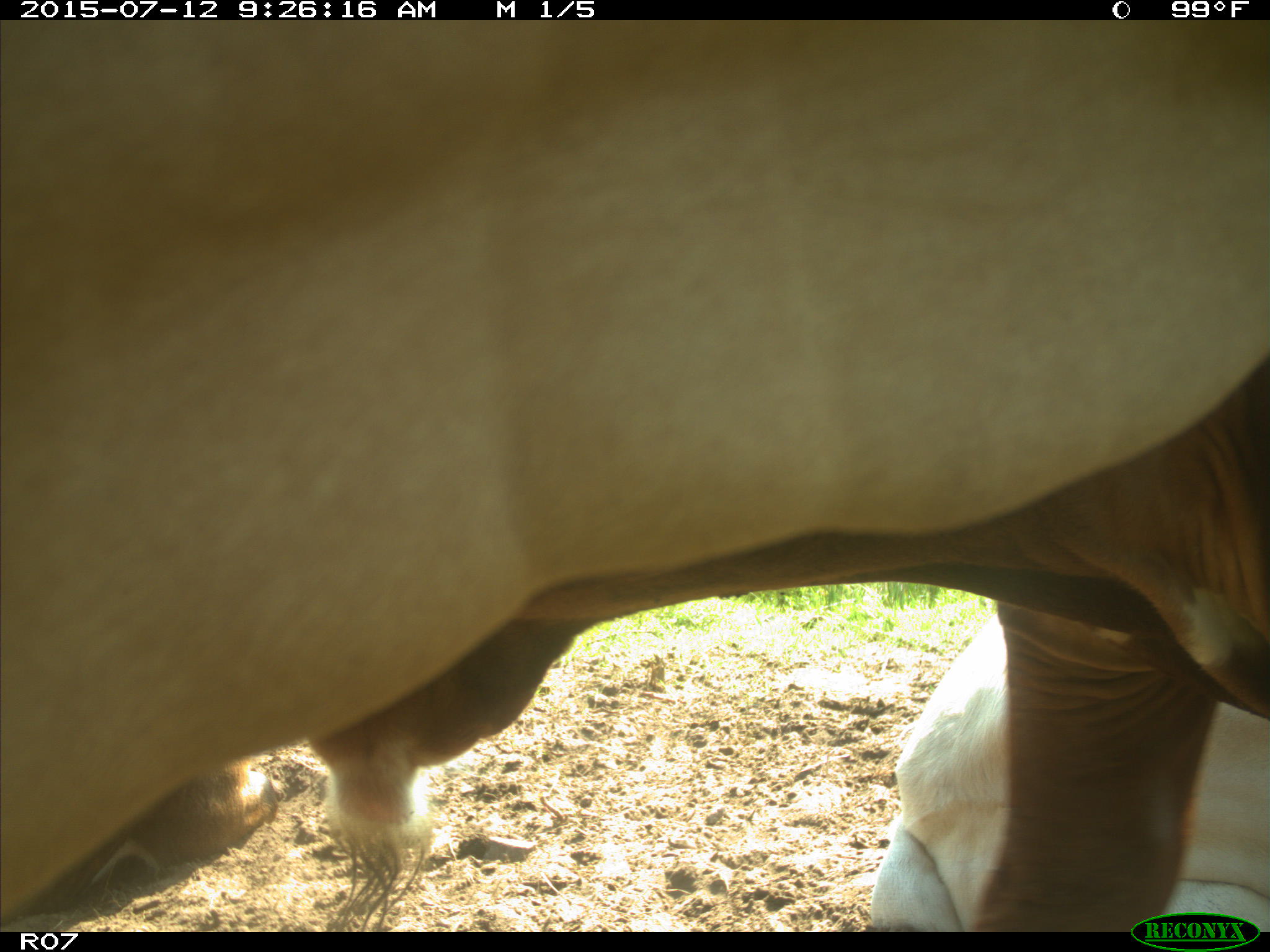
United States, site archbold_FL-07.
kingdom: Animalia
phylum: Chordata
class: Mammalia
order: Artiodactyla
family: Bovidae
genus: Bos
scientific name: Bos taurus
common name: domestic cow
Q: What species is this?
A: Bos taurus (domestic cow).